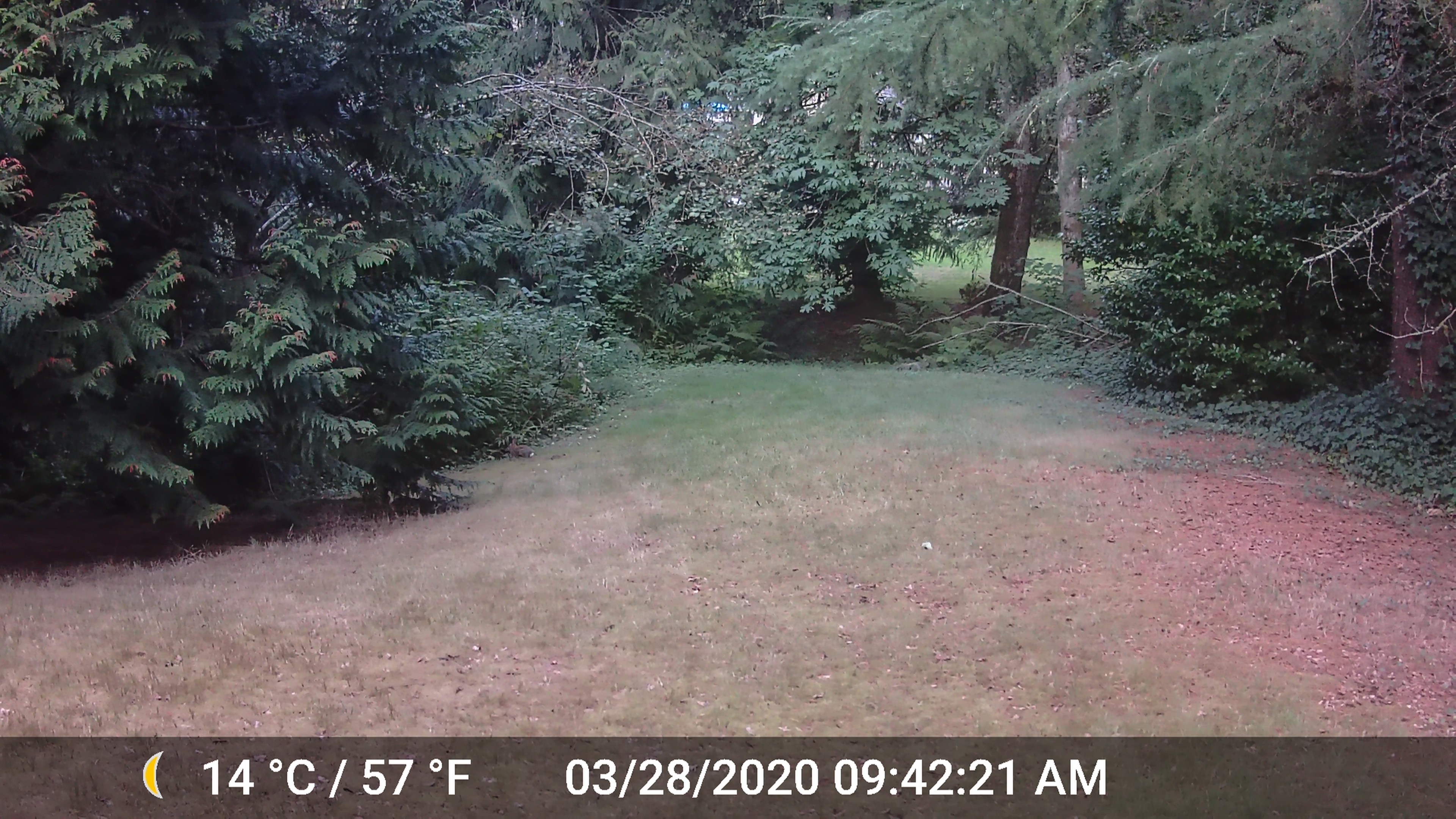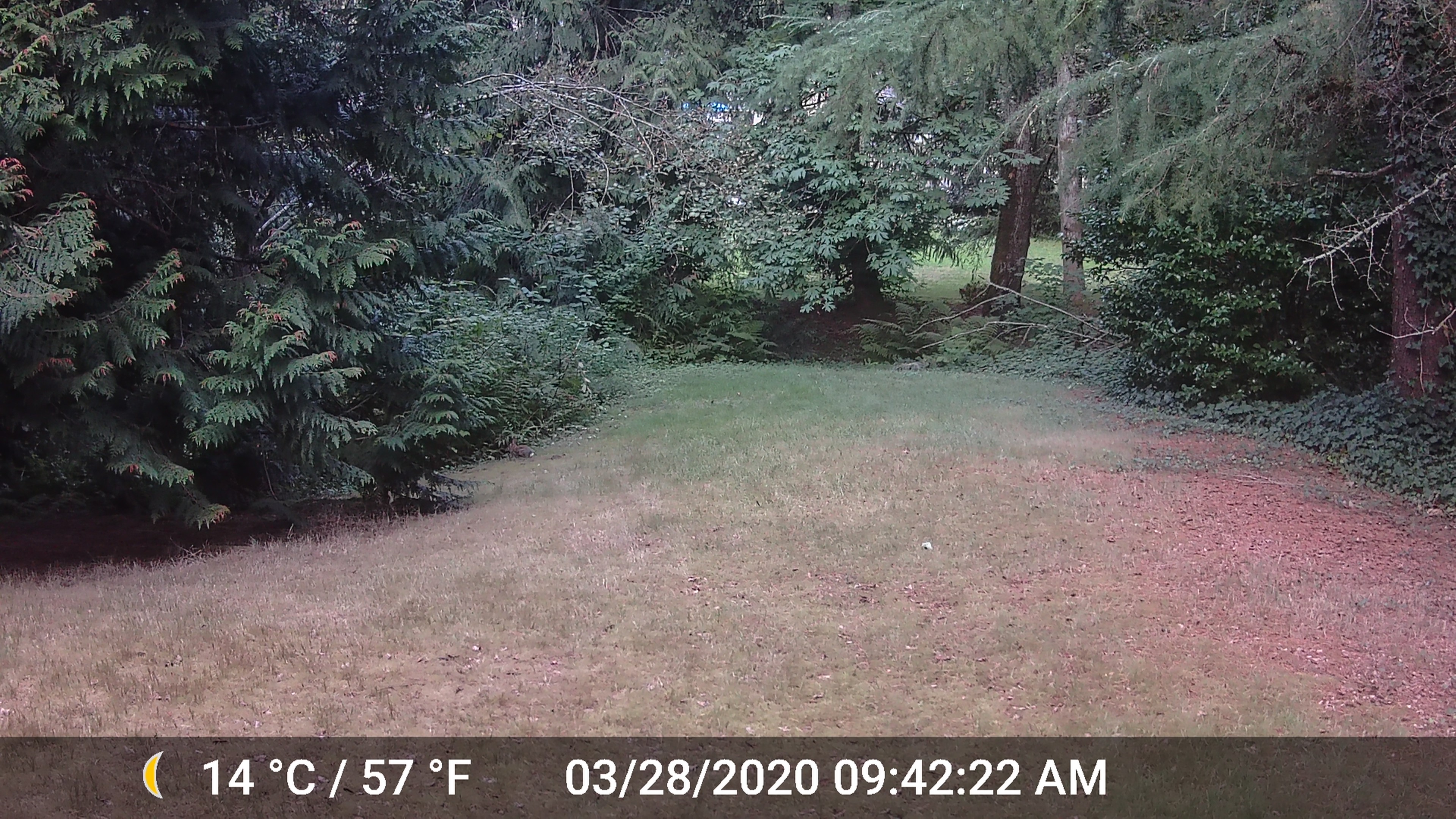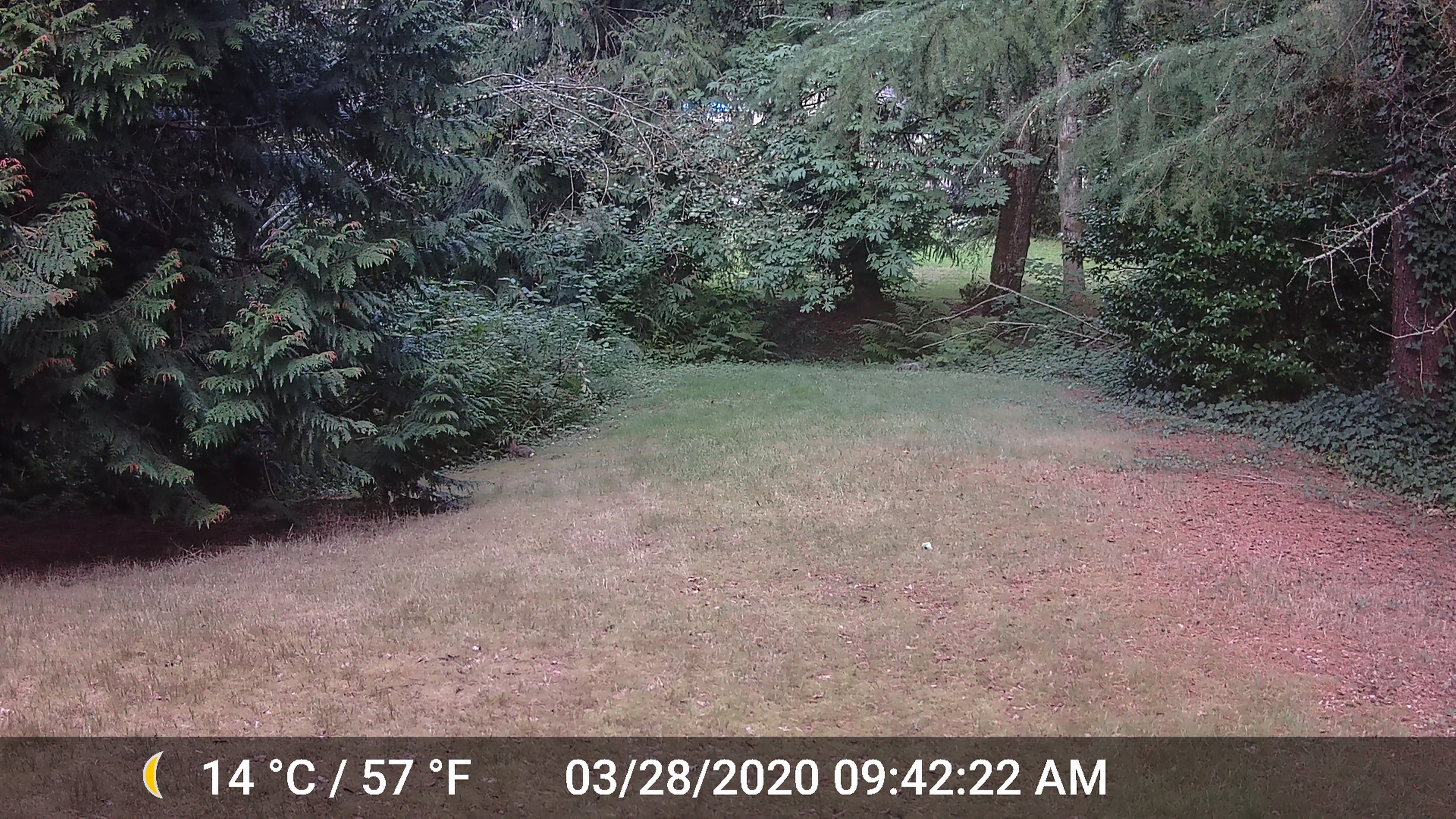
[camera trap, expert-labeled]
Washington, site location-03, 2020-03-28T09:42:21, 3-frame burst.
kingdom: Animalia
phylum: Chordata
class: Mammalia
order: Lagomorpha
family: Leporidae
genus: Sylvilagus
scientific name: Sylvilagus floridanus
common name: eastern cottontail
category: rabbit